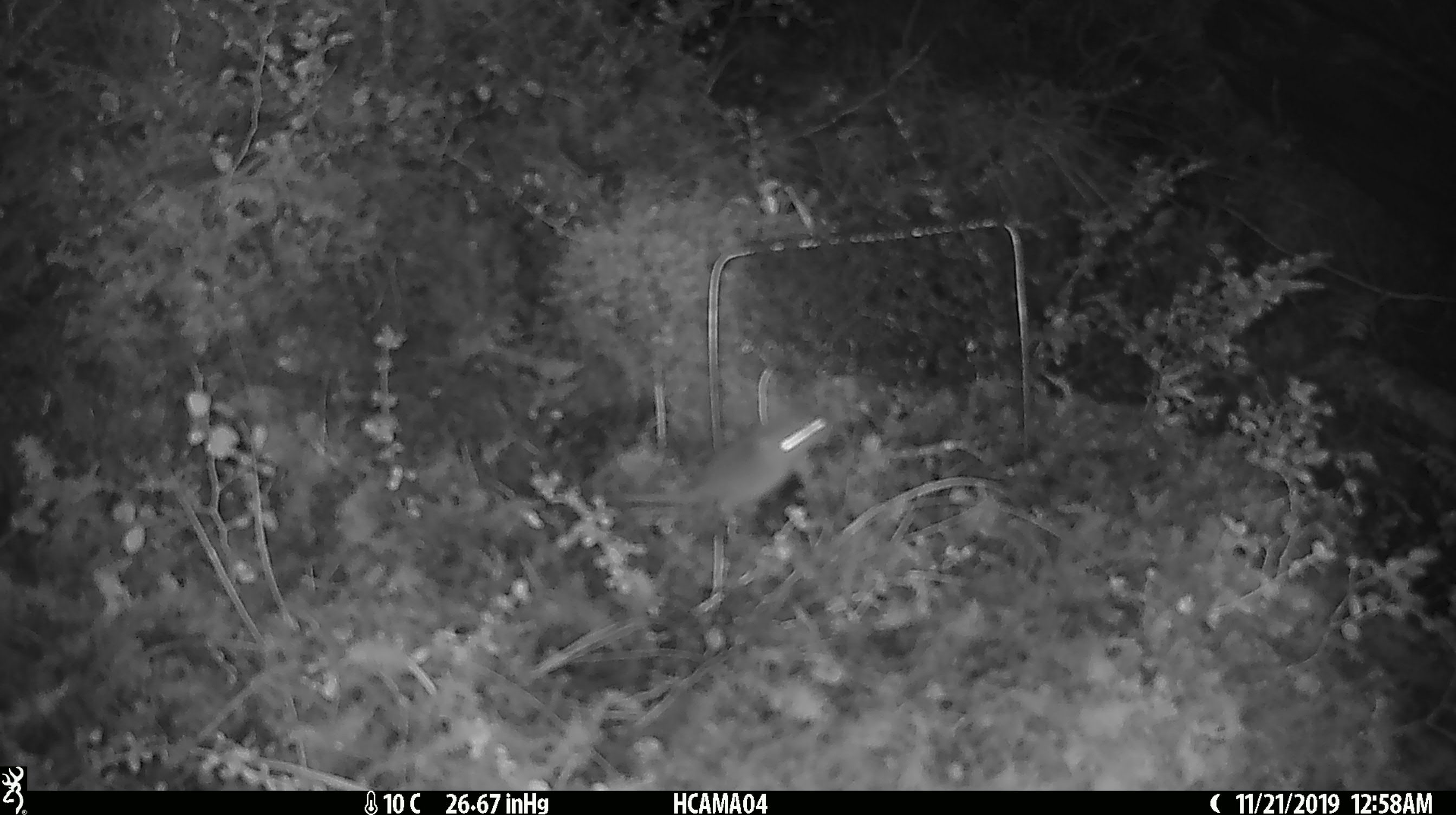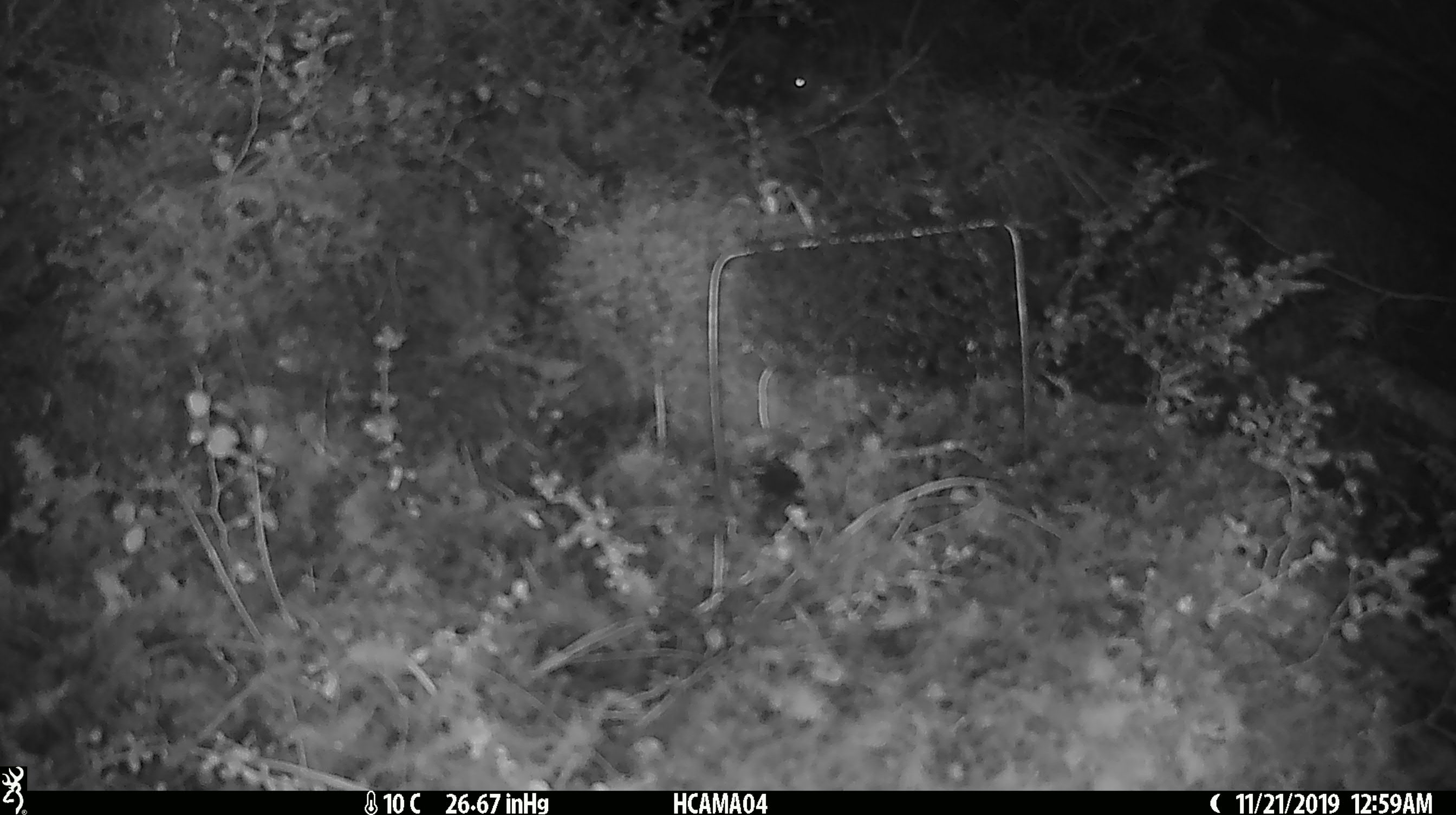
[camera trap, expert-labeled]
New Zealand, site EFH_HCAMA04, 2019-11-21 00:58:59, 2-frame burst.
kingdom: Animalia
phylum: Chordata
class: Mammalia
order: Rodentia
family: Muridae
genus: Mus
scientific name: Mus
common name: mouse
Mouse (Mus).